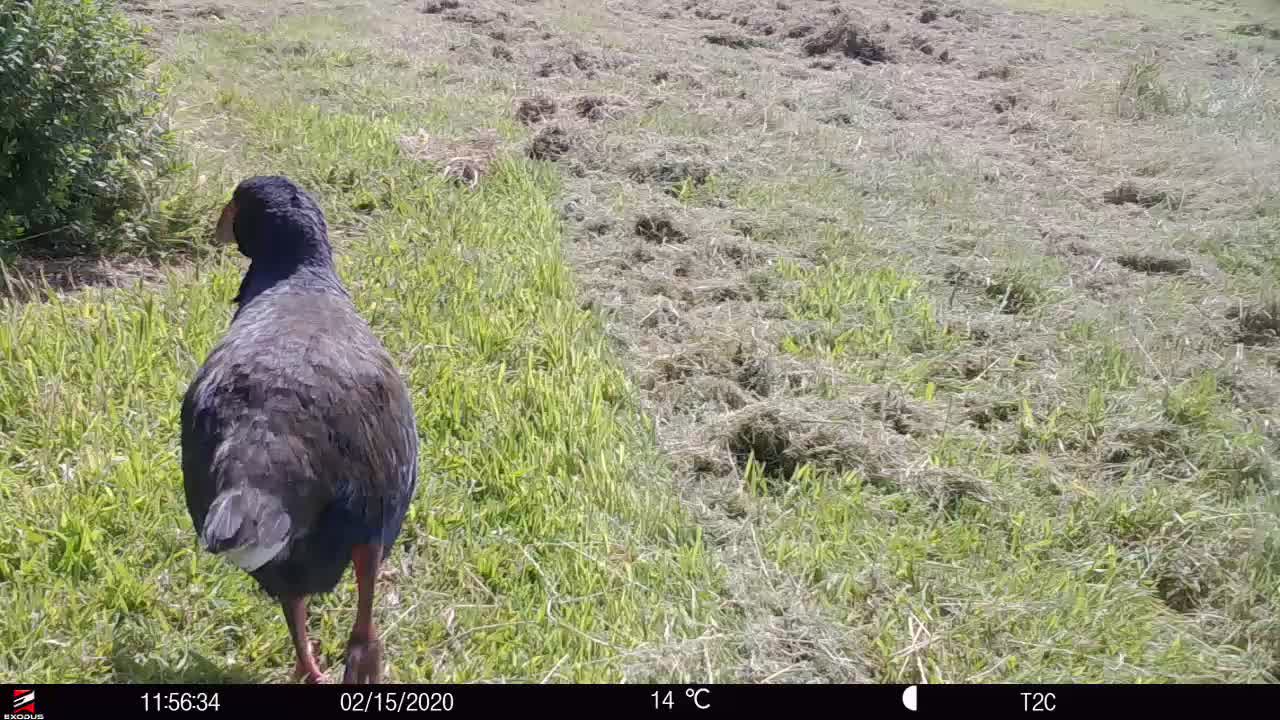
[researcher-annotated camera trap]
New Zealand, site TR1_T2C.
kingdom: Animalia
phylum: Chordata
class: Aves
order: Gruiformes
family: Rallidae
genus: Porphyrio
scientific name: Porphyrio mantelli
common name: takahe